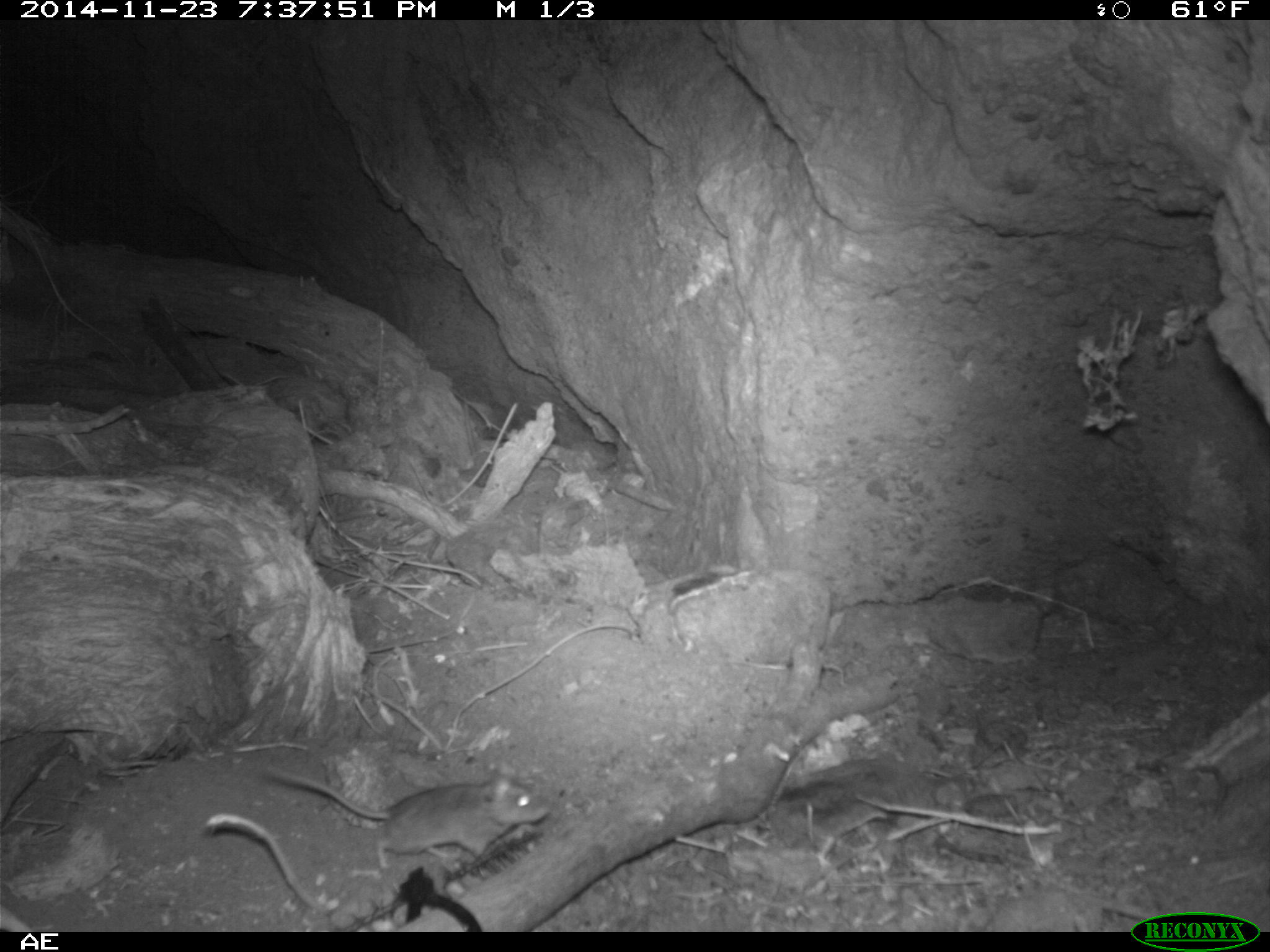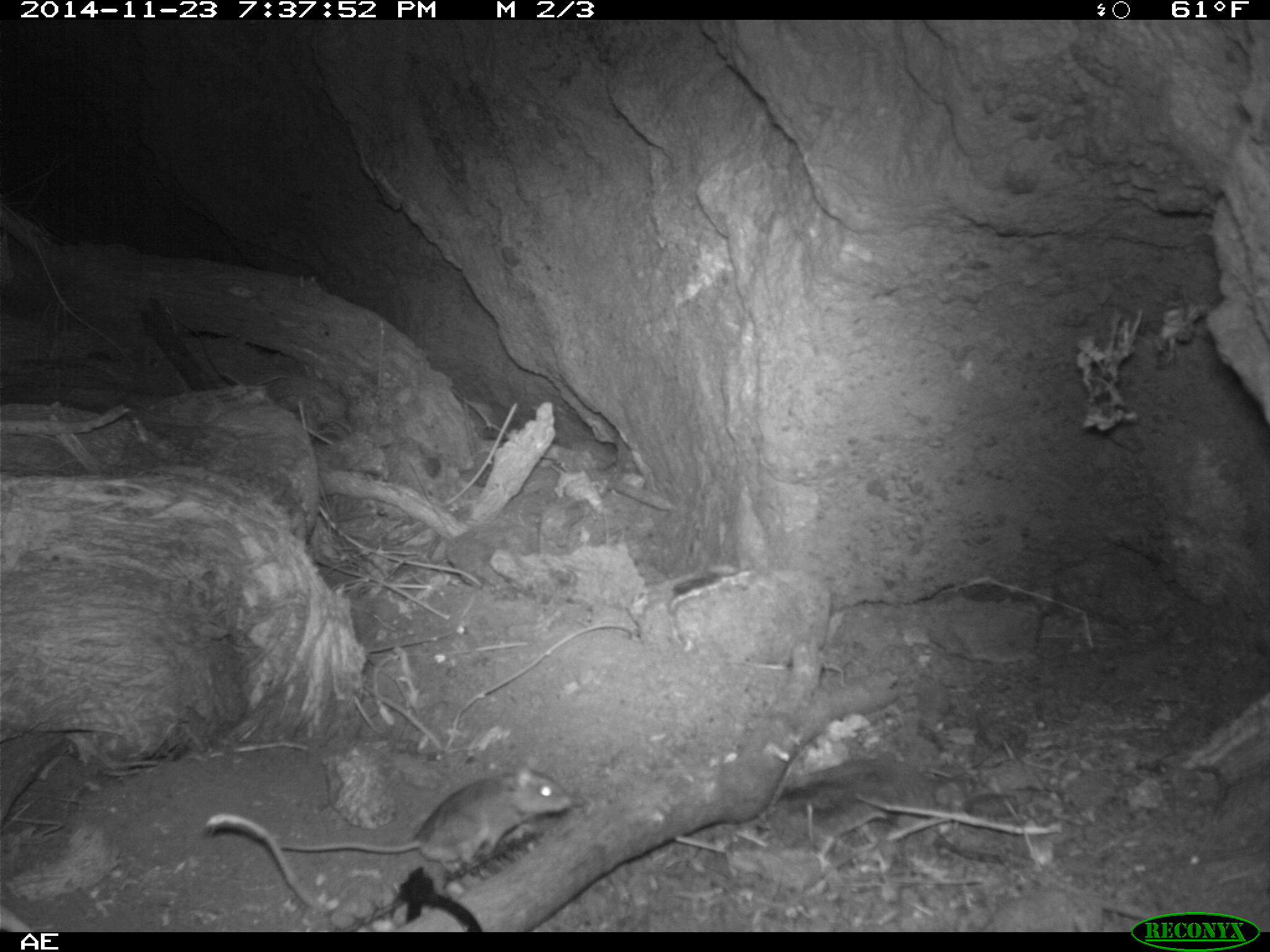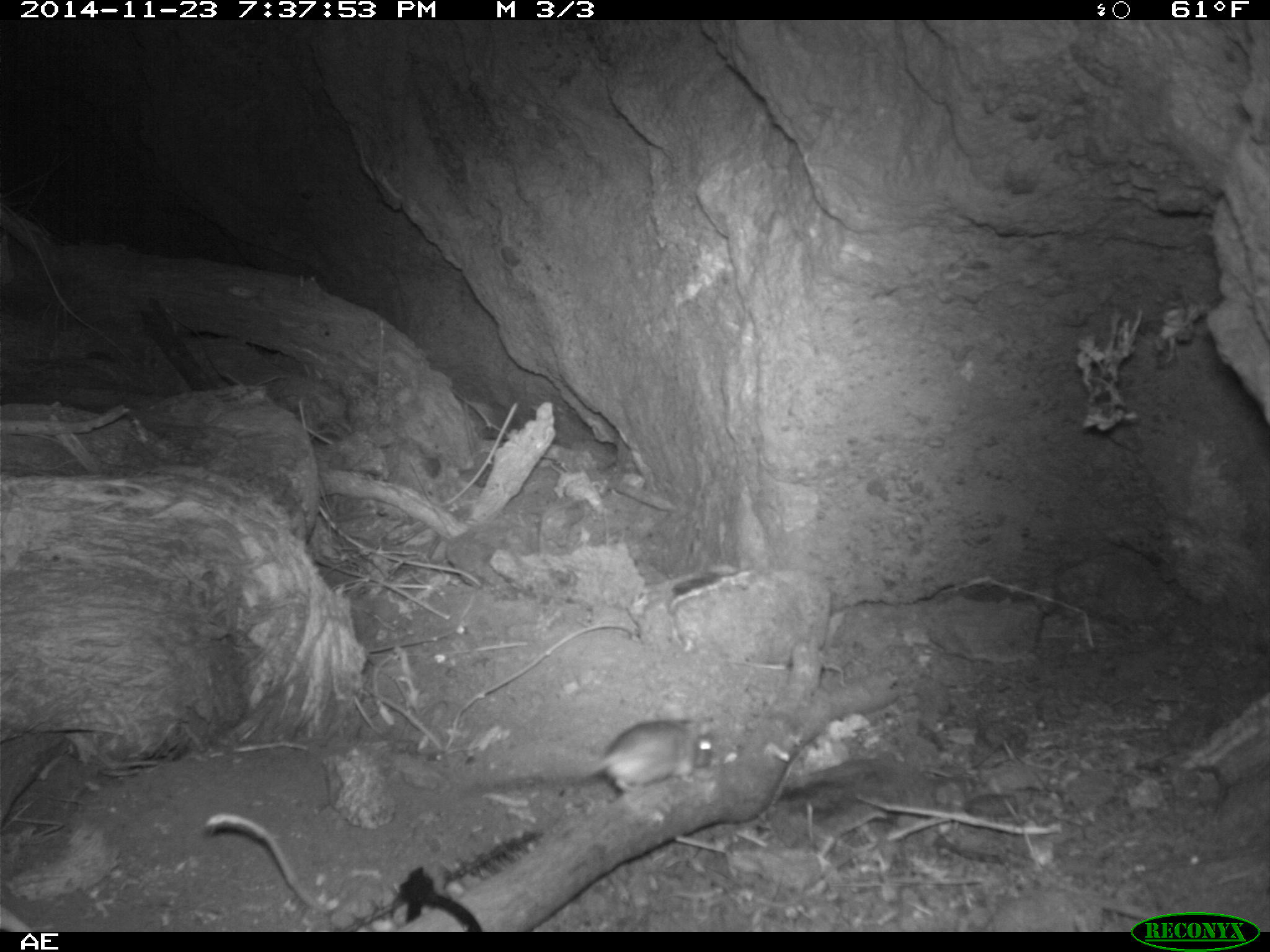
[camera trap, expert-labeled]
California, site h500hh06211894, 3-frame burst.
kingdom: Animalia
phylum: Chordata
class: Mammalia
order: Rodentia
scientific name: Rodentia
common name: rodent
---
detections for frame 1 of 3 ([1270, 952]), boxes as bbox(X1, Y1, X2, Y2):
rodent: bbox(265, 762, 551, 870)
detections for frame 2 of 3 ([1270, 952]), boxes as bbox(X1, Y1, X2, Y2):
rodent: bbox(280, 757, 572, 870)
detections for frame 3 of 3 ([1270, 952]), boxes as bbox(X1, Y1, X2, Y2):
rodent: bbox(513, 702, 713, 795)